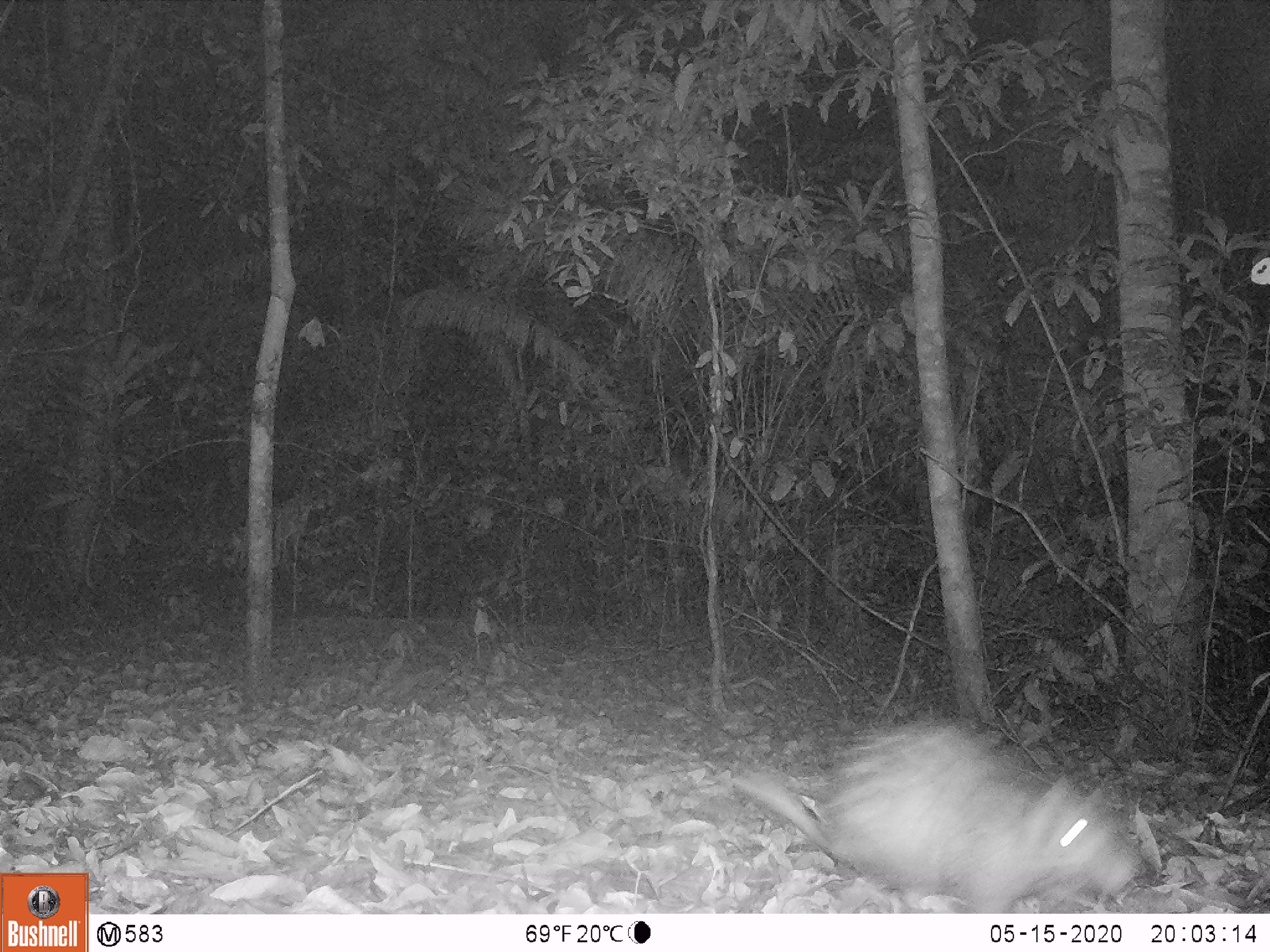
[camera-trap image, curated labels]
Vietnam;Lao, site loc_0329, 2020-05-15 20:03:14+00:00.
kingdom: Animalia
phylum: Chordata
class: Mammalia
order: Rodentia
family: Hystricidae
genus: Atherurus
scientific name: Atherurus macrourus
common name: asiatic brush-tailed porcupine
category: asiatic brush tailed porcupine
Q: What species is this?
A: Asiatic brush tailed porcupine (asiatic brush-tailed porcupine) (Atherurus macrourus).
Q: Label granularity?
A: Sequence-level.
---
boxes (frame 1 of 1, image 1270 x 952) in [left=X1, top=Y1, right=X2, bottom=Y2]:
asiatic brush tailed porcupine: [left=721, top=720, right=1136, bottom=912]